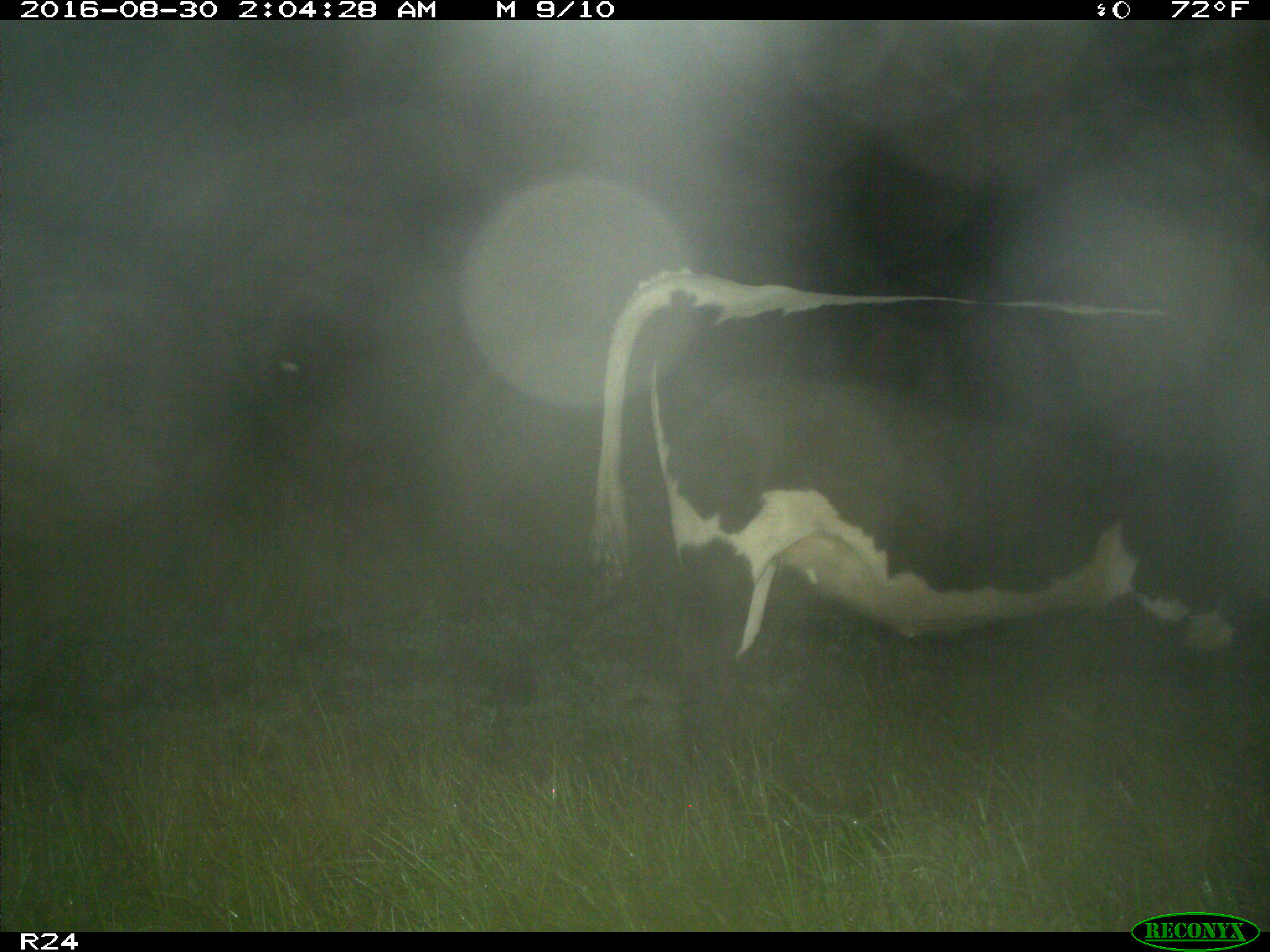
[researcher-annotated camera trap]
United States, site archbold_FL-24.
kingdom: Animalia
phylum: Chordata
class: Mammalia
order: Artiodactyla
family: Bovidae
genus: Bos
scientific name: Bos taurus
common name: domestic cow